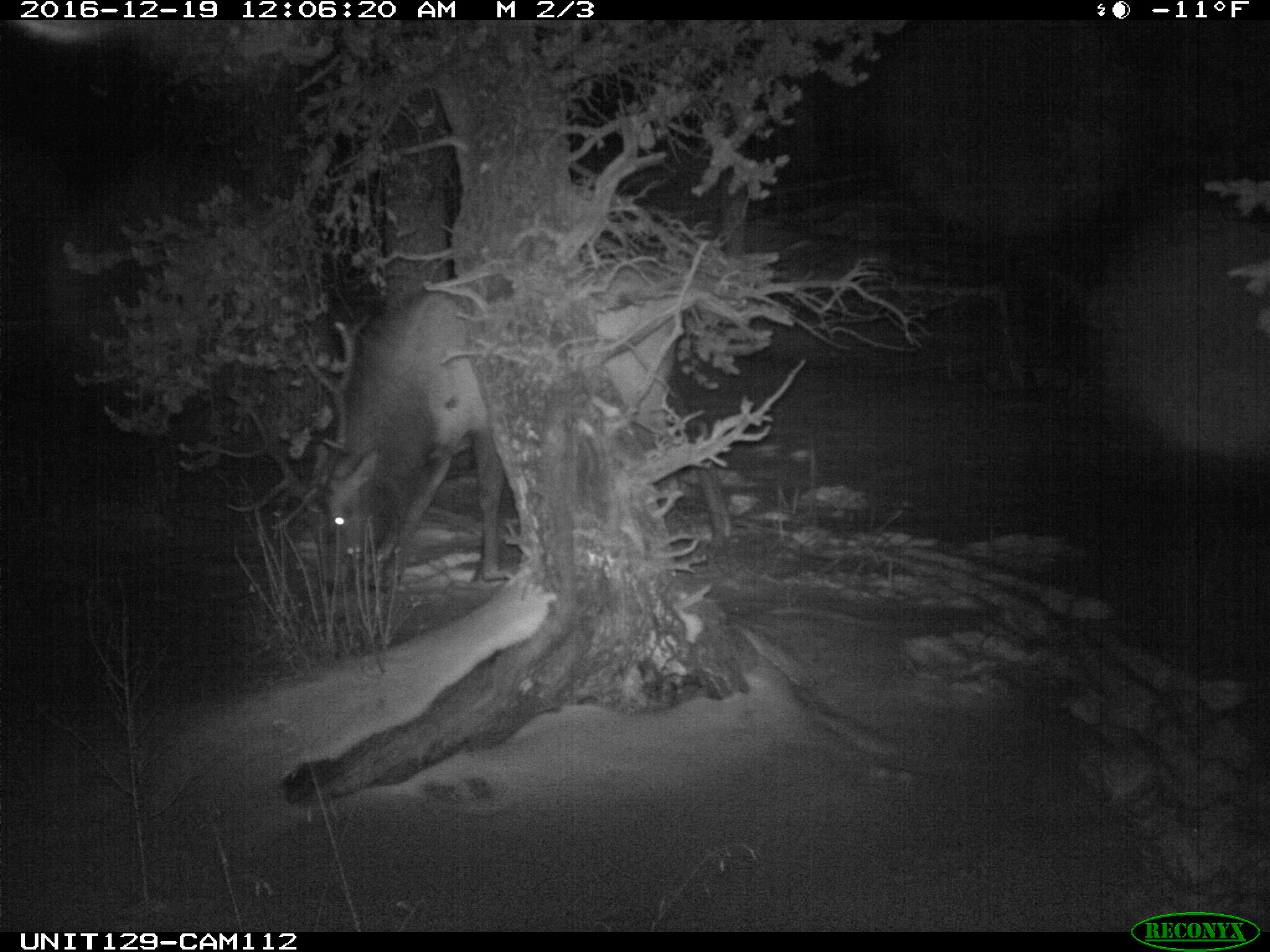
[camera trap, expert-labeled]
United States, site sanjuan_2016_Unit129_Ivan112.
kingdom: Animalia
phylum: Chordata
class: Mammalia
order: Artiodactyla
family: Cervidae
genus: Cervus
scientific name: Cervus elaphus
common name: red deer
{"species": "Cervus elaphus (red deer)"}